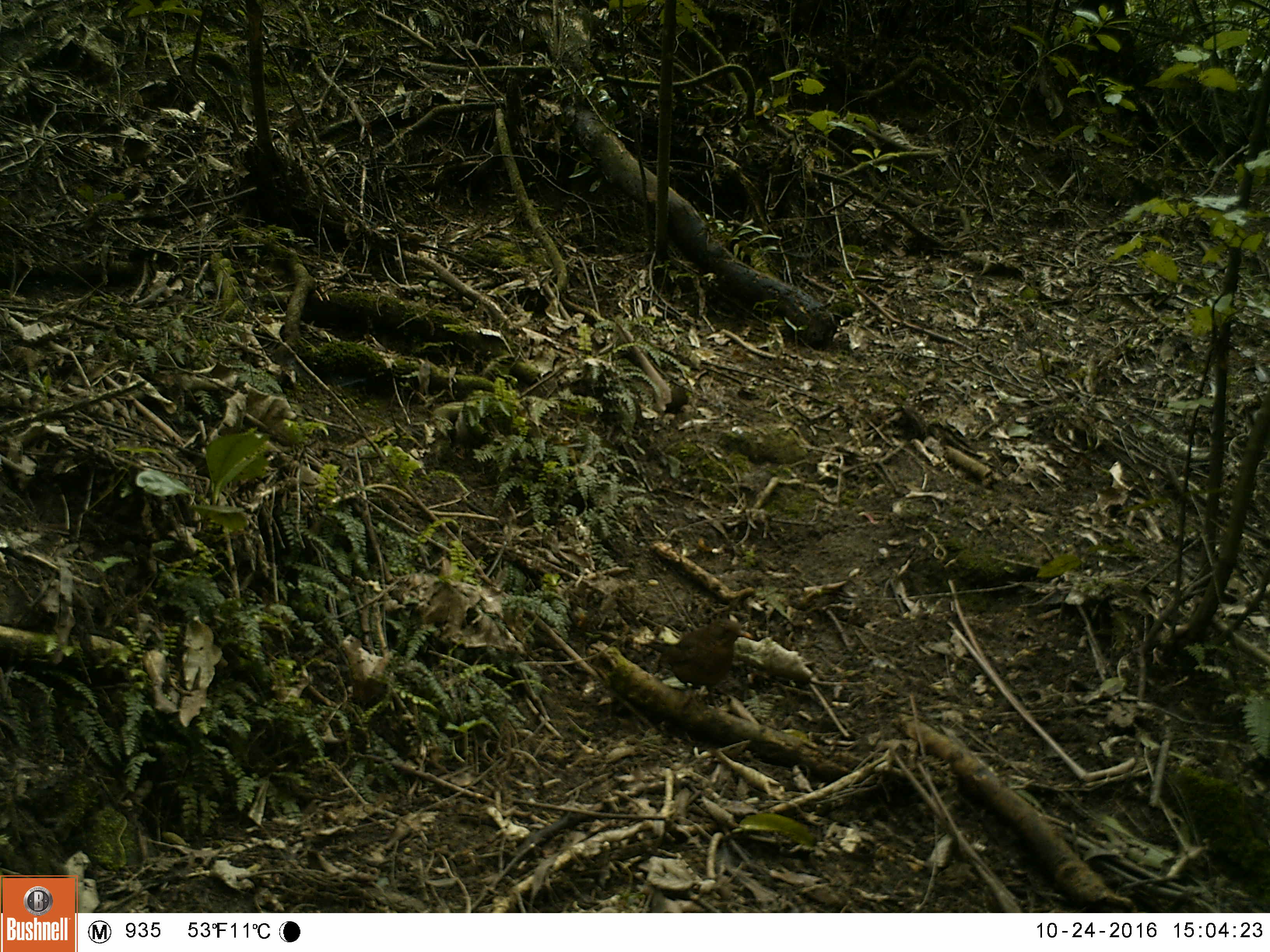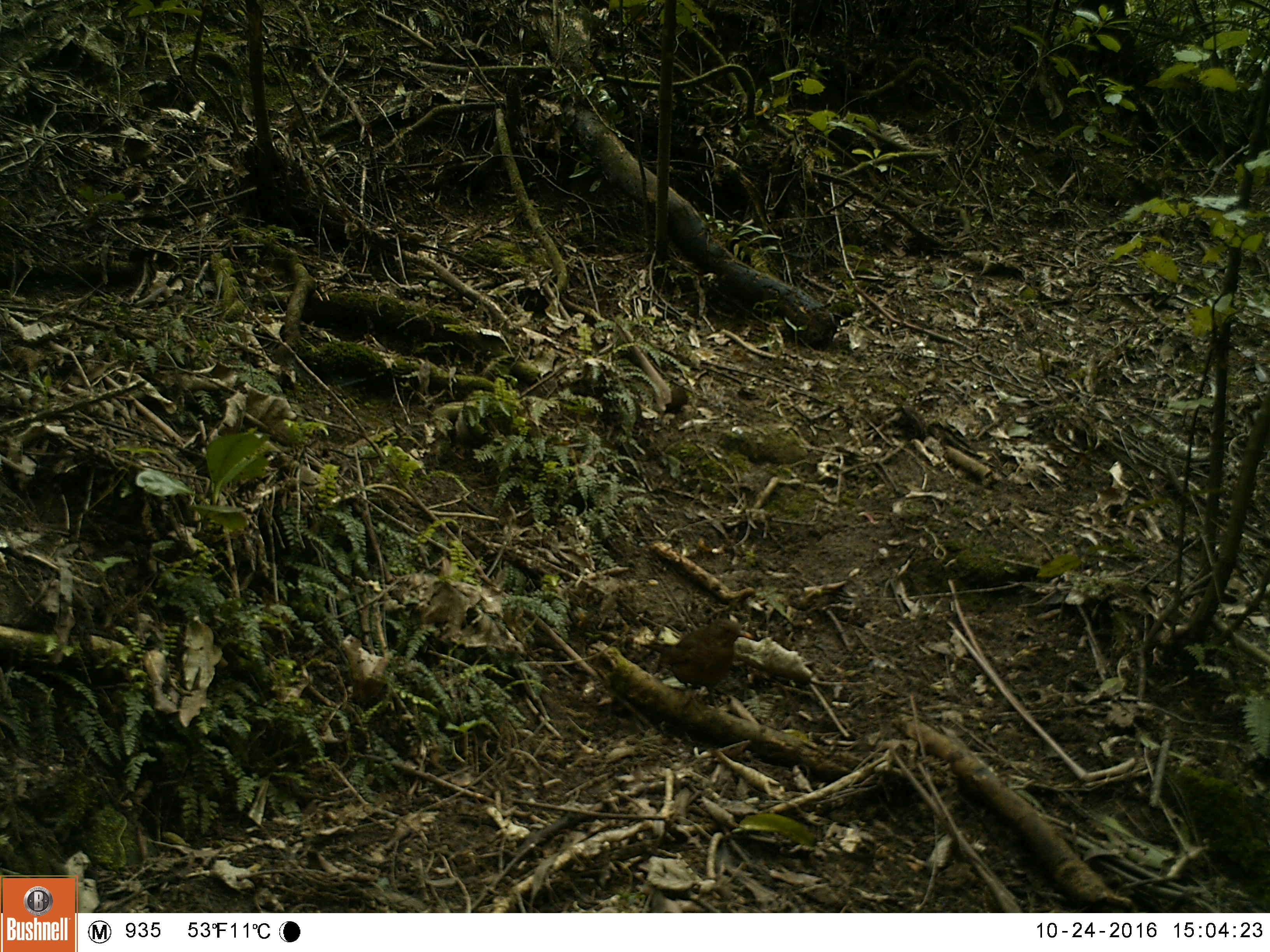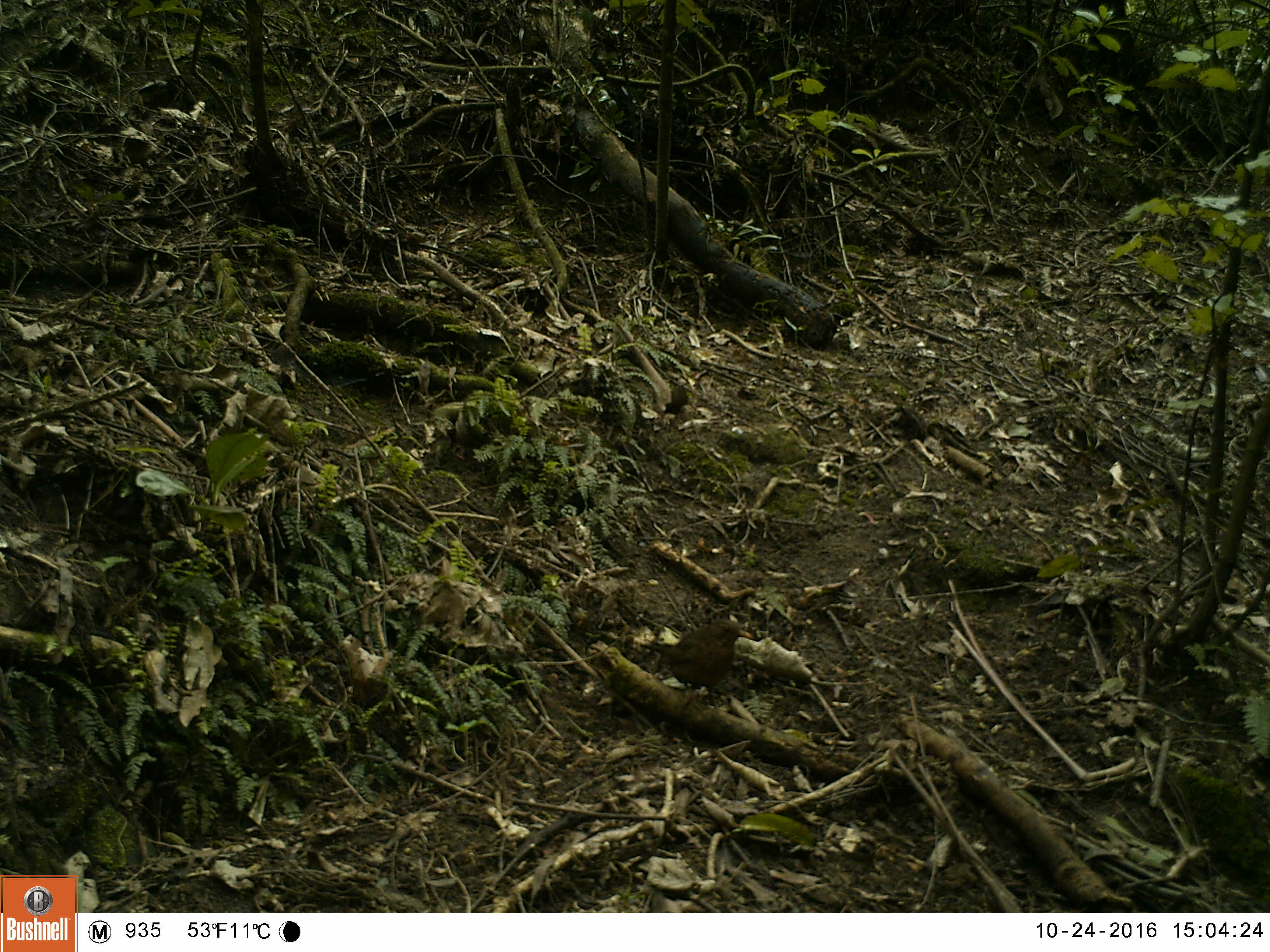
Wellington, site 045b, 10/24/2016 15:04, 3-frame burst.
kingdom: Animalia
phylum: Chordata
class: Aves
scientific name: Aves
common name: bird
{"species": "bird (Aves)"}